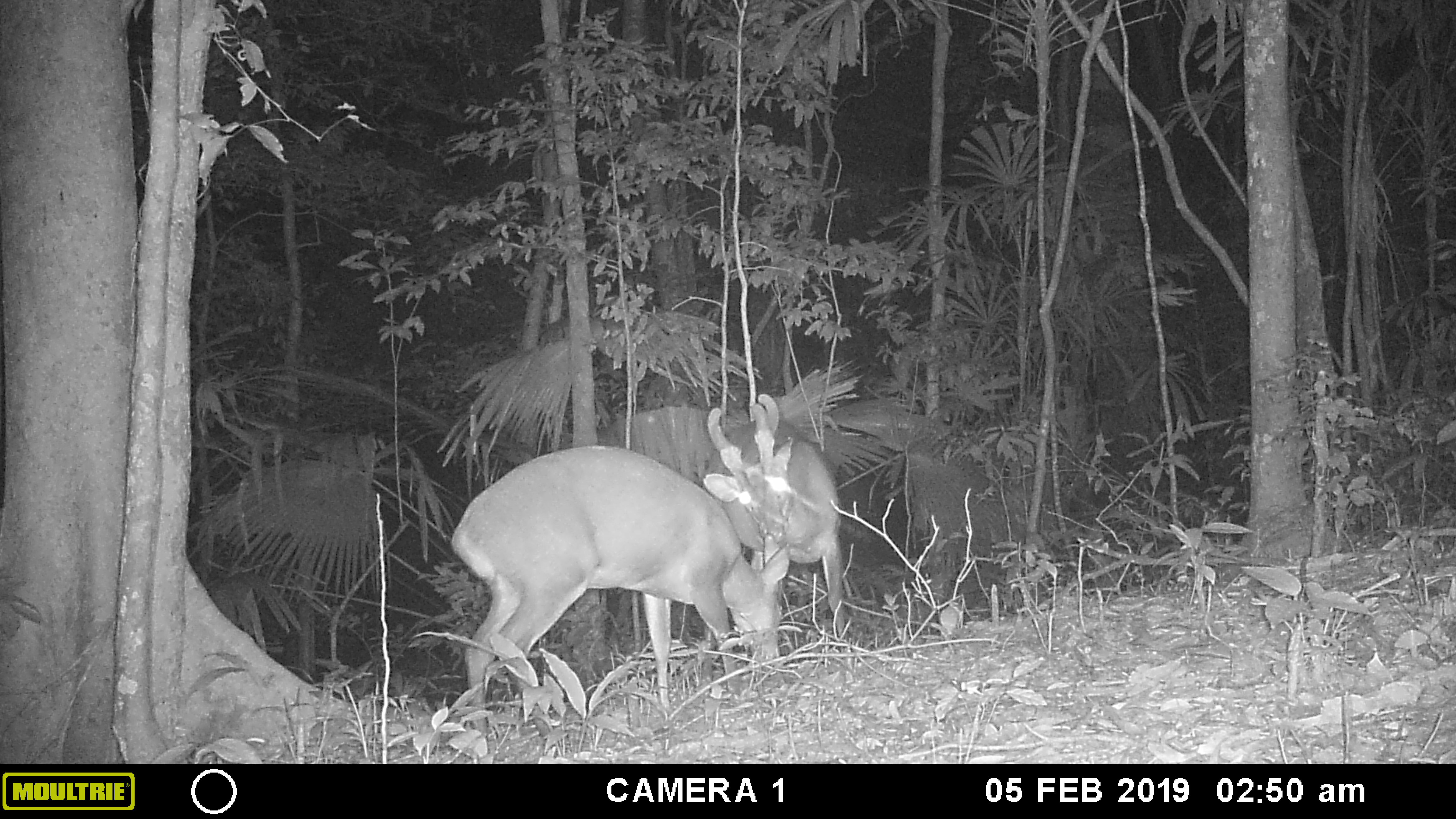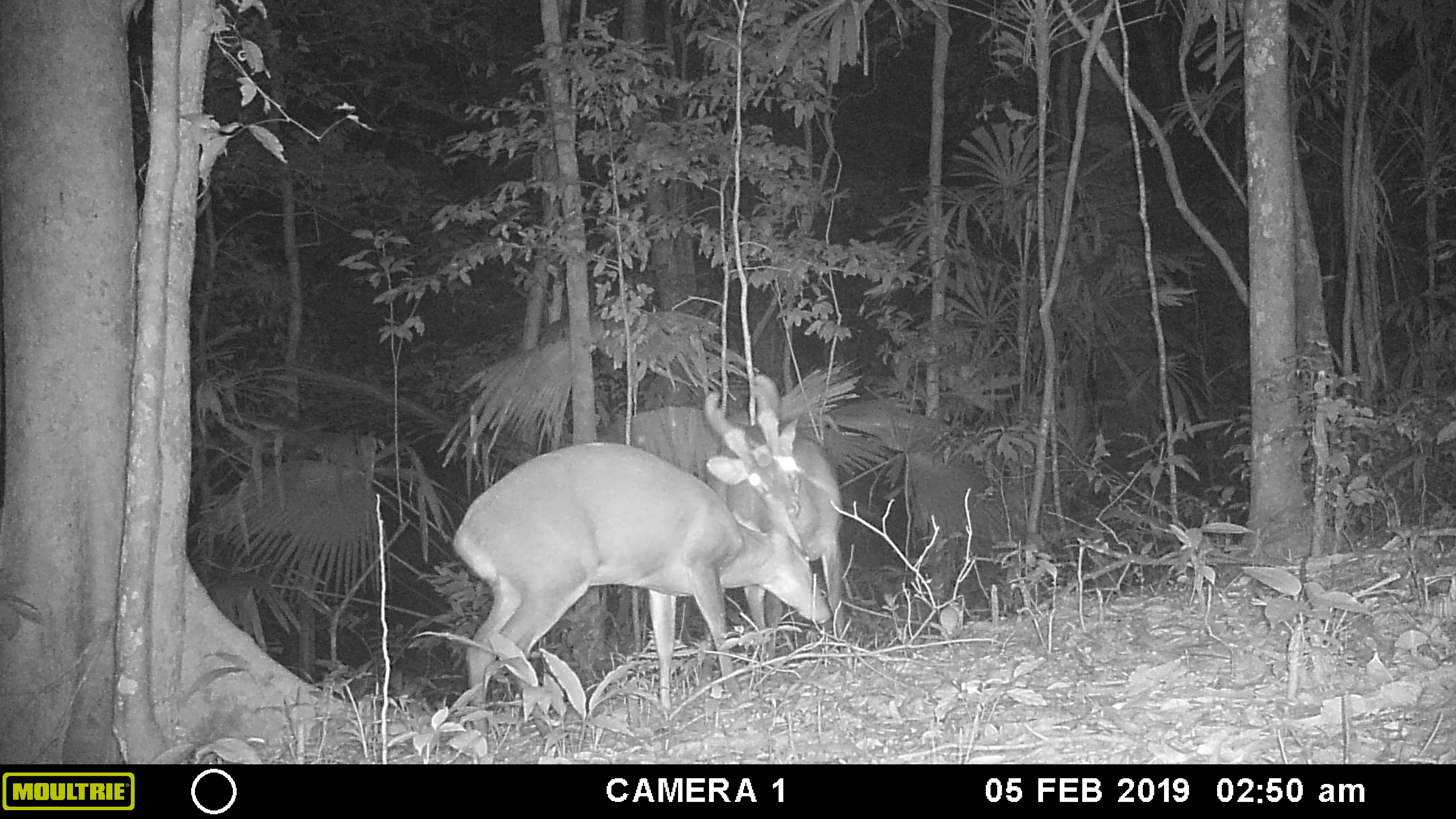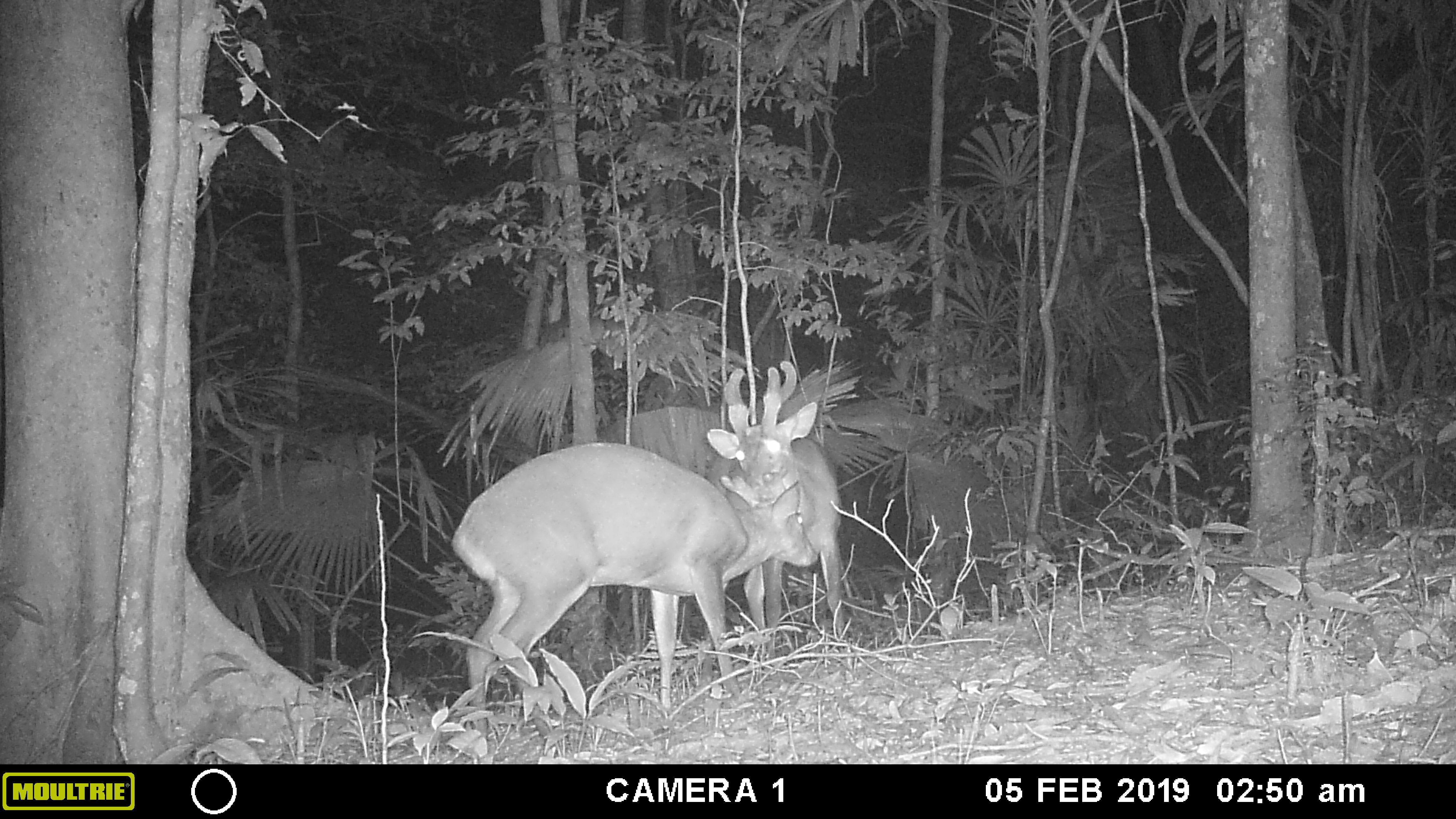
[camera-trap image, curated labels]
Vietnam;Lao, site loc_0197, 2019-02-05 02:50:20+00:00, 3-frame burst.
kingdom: Animalia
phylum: Chordata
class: Mammalia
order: Artiodactyla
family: Cervidae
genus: Muntiacus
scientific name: Muntiacus vuquangensis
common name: large-antlered muntjac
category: large antlered muntjac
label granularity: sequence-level